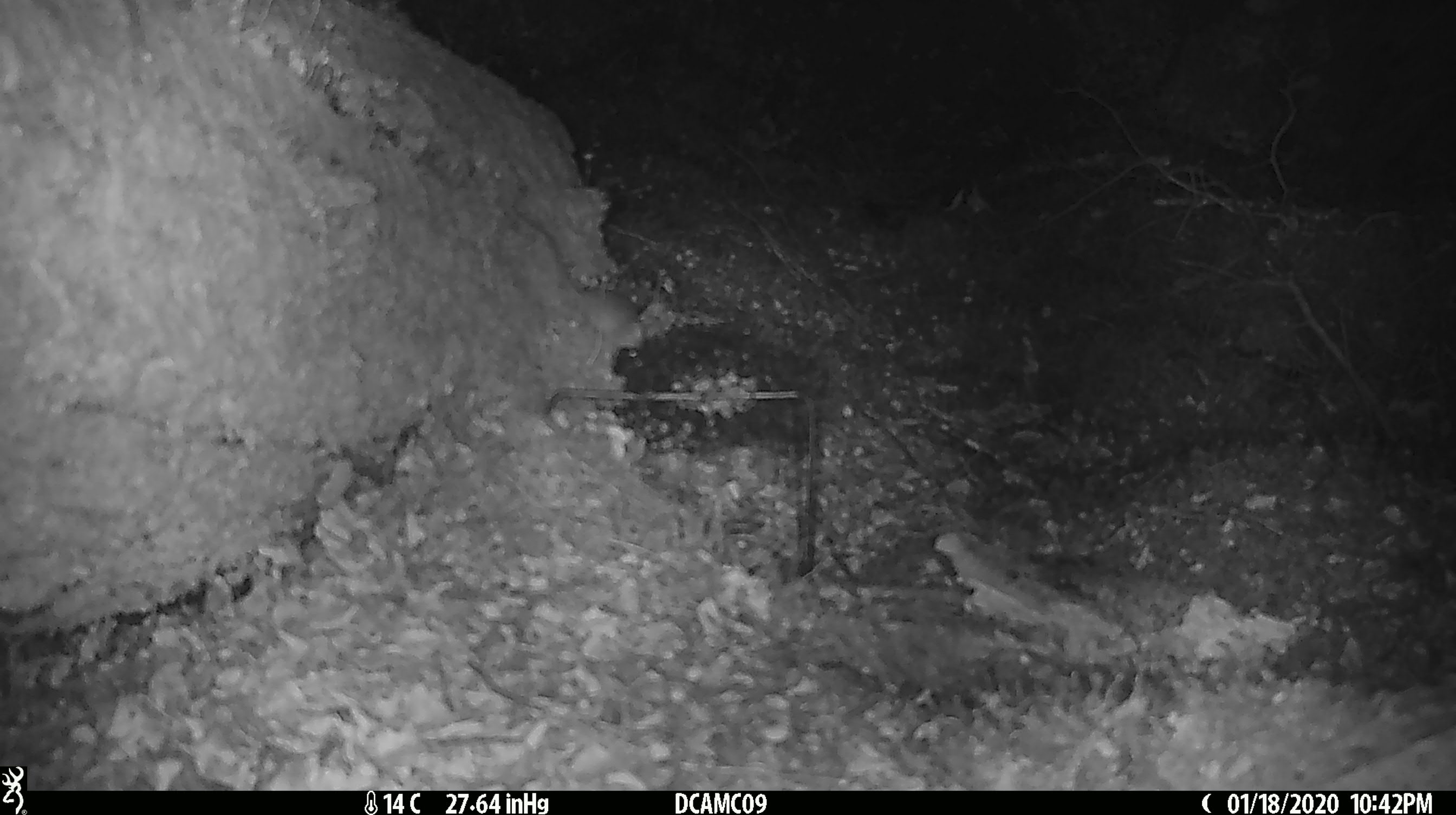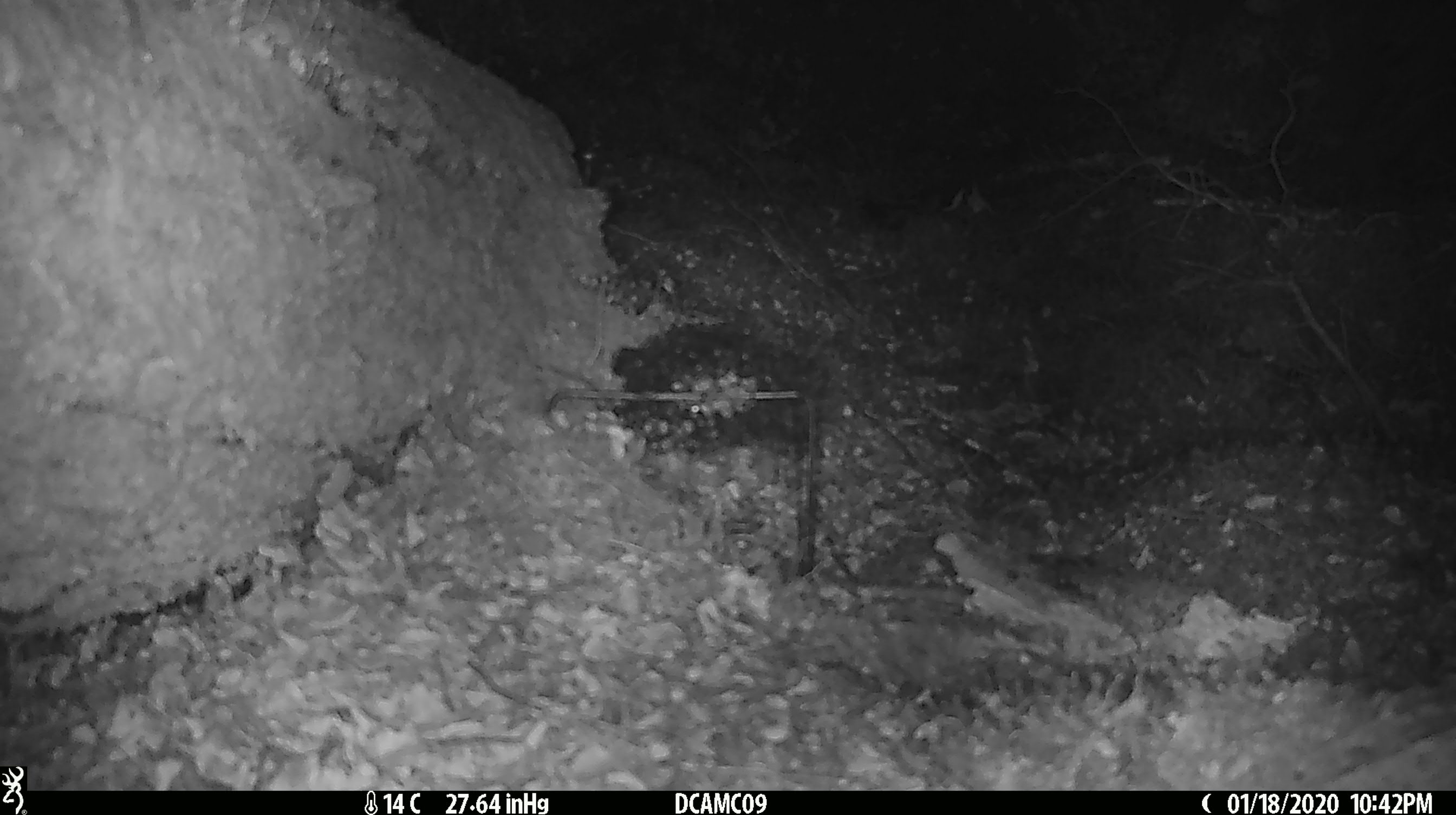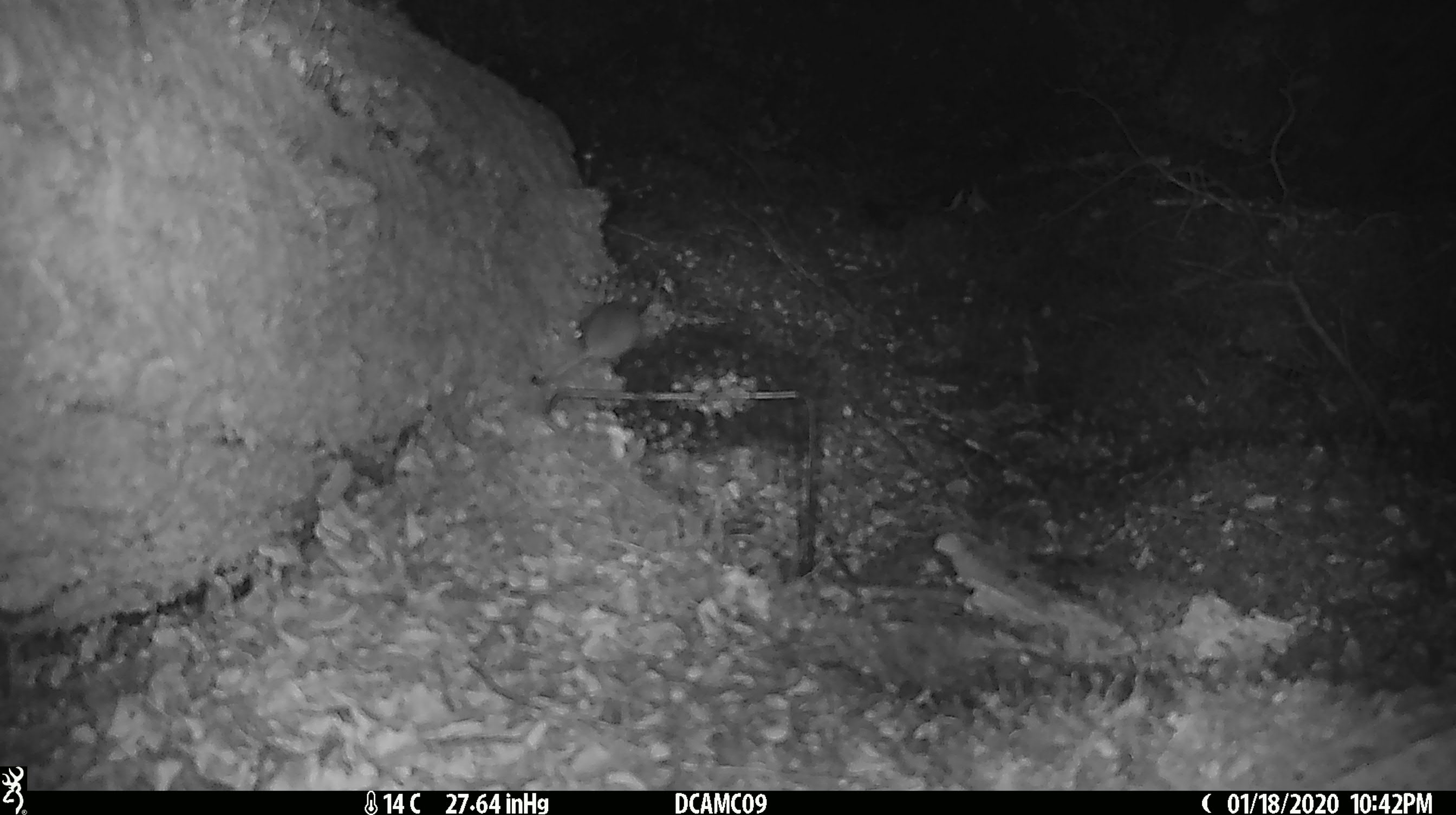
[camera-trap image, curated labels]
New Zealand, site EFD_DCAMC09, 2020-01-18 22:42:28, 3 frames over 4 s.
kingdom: Animalia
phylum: Chordata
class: Mammalia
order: Rodentia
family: Muridae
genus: Mus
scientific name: Mus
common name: mouse